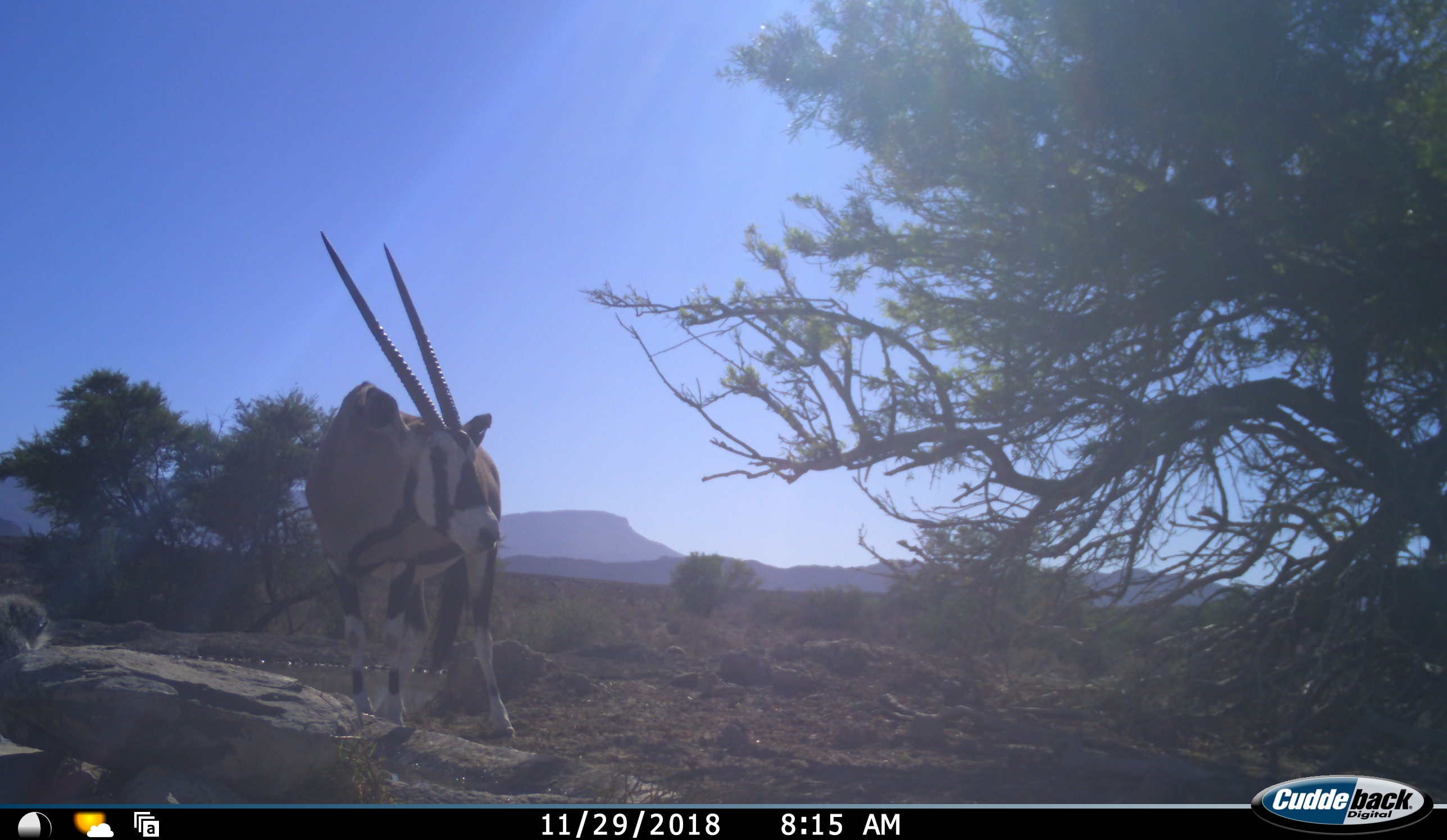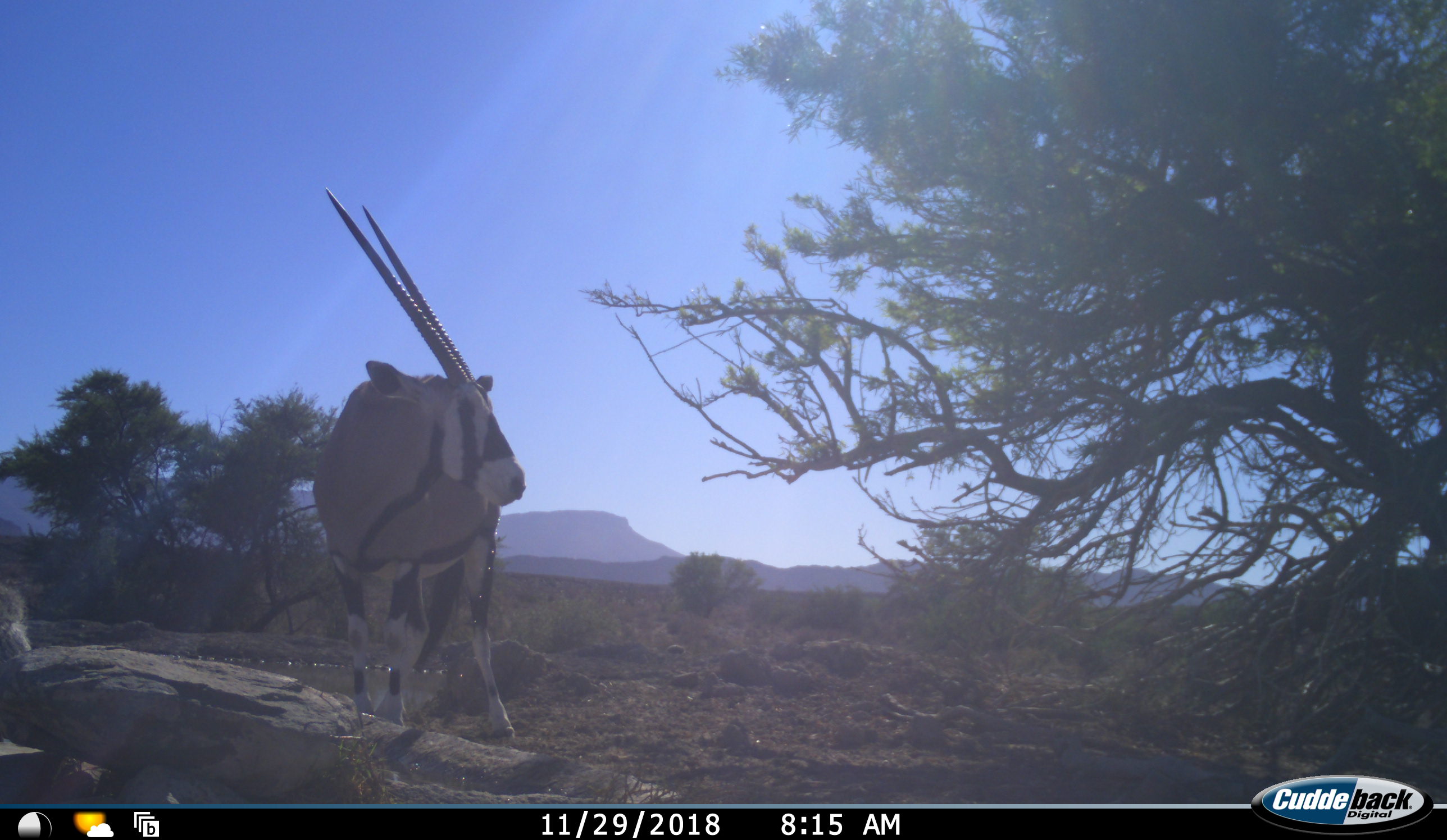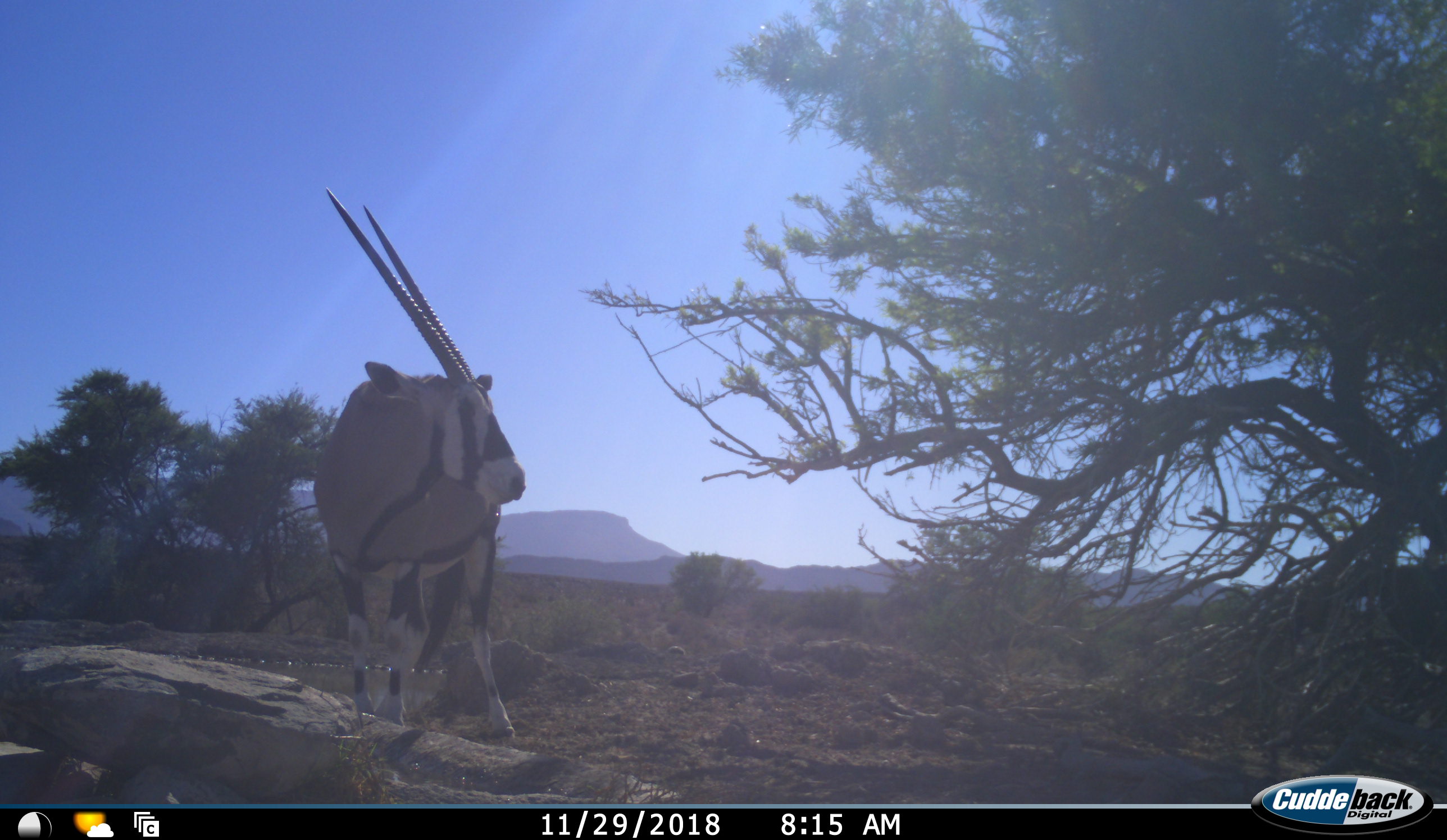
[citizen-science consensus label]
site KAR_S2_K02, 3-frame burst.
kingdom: Animalia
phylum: Chordata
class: Mammalia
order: Artiodactyla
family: Bovidae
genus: Oryx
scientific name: Oryx gazella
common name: gemsbok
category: oryx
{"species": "oryx (gemsbok) (Oryx gazella)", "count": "1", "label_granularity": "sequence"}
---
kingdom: Animalia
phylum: Chordata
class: Mammalia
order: Primates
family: Cercopithecidae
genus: Chlorocebus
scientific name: Chlorocebus pygerythrus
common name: vervet monkey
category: monkeyvervet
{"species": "monkeyvervet (vervet monkey) (Chlorocebus pygerythrus)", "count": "1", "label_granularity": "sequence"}